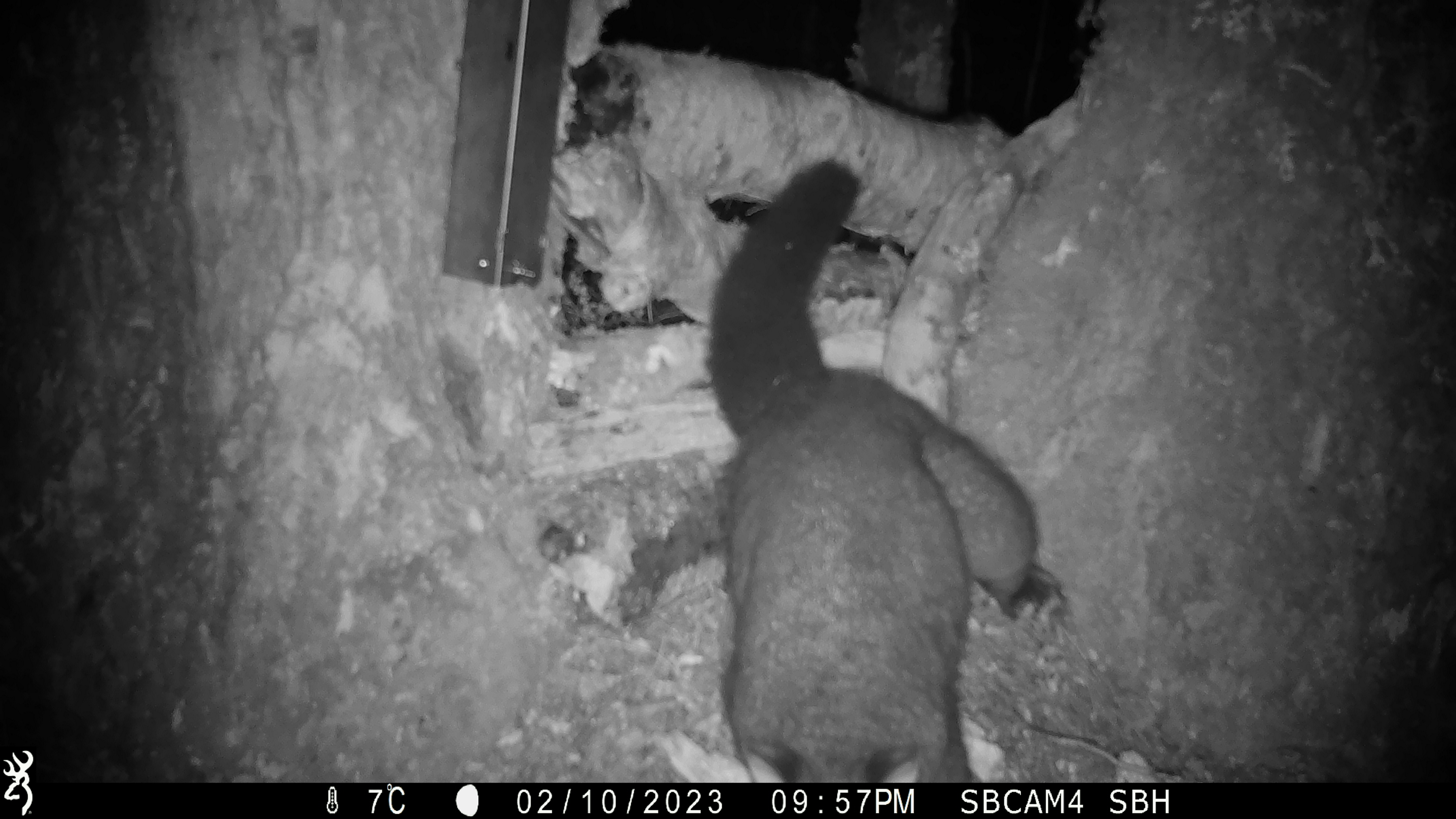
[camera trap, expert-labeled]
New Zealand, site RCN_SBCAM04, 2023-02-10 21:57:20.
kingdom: Animalia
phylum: Chordata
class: Mammalia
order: Diprotodontia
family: Phalangeridae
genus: Trichosurus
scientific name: Trichosurus vulpecula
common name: common brushtail possum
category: possum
Possum (common brushtail possum) (Trichosurus vulpecula).